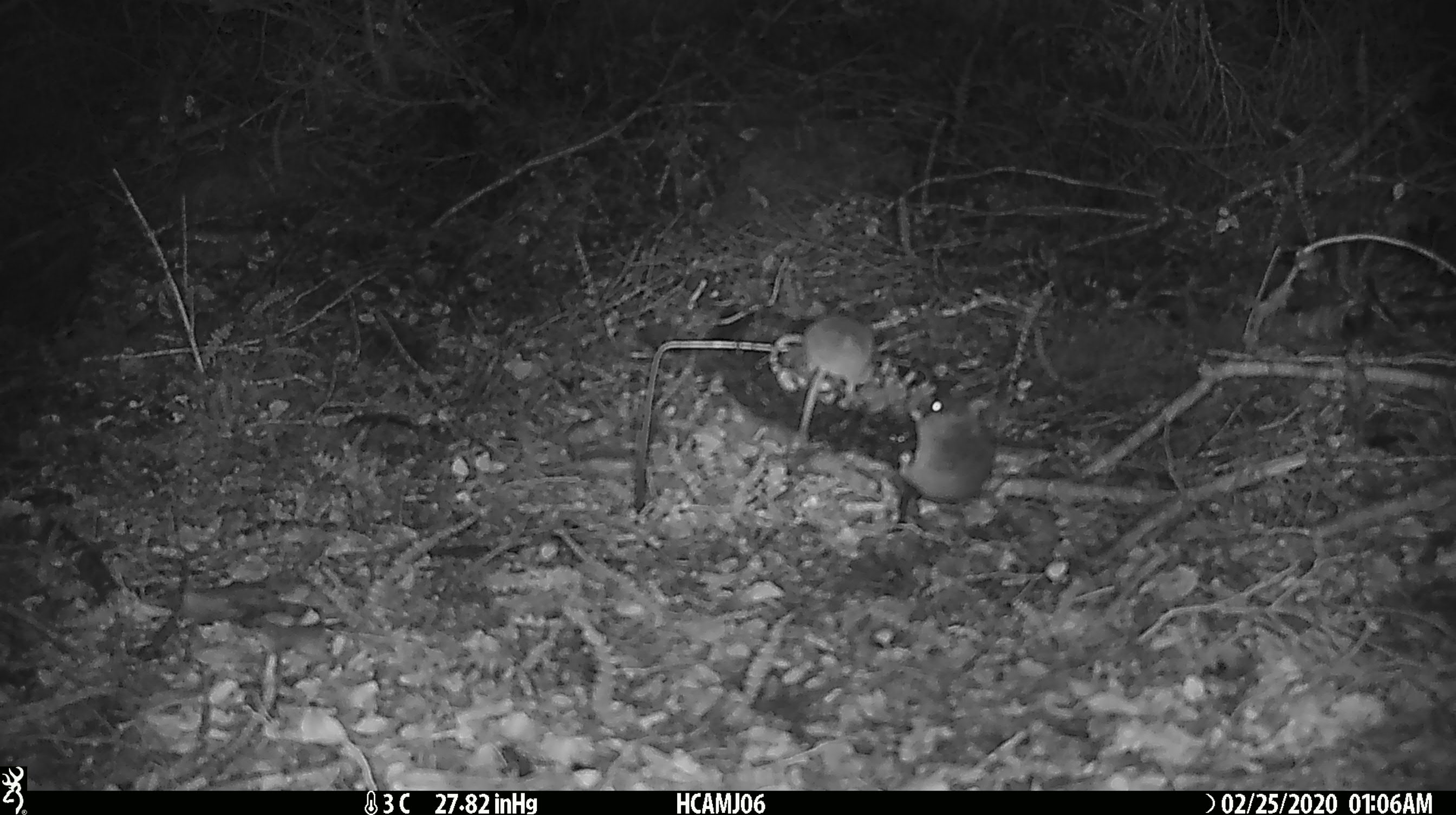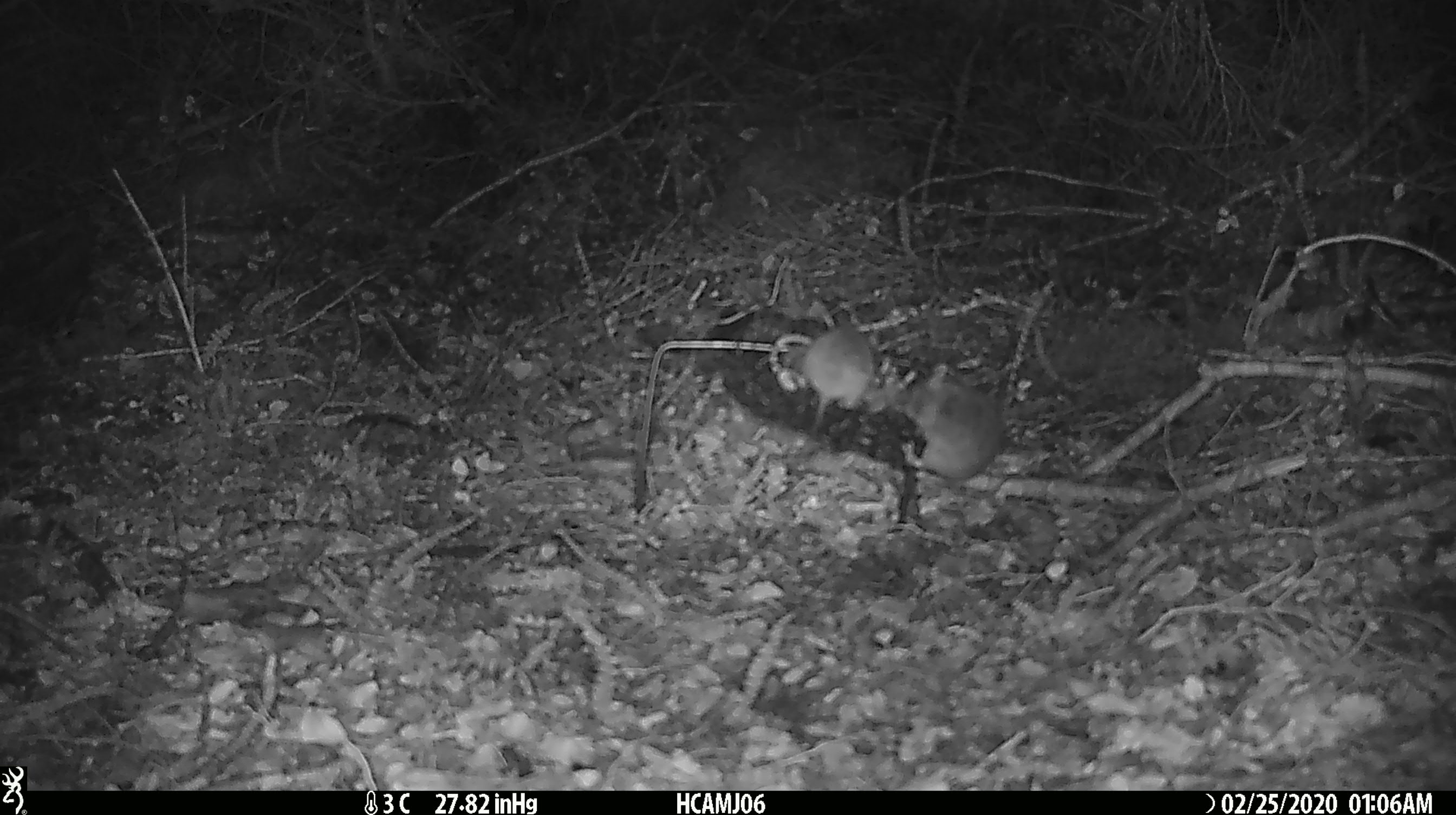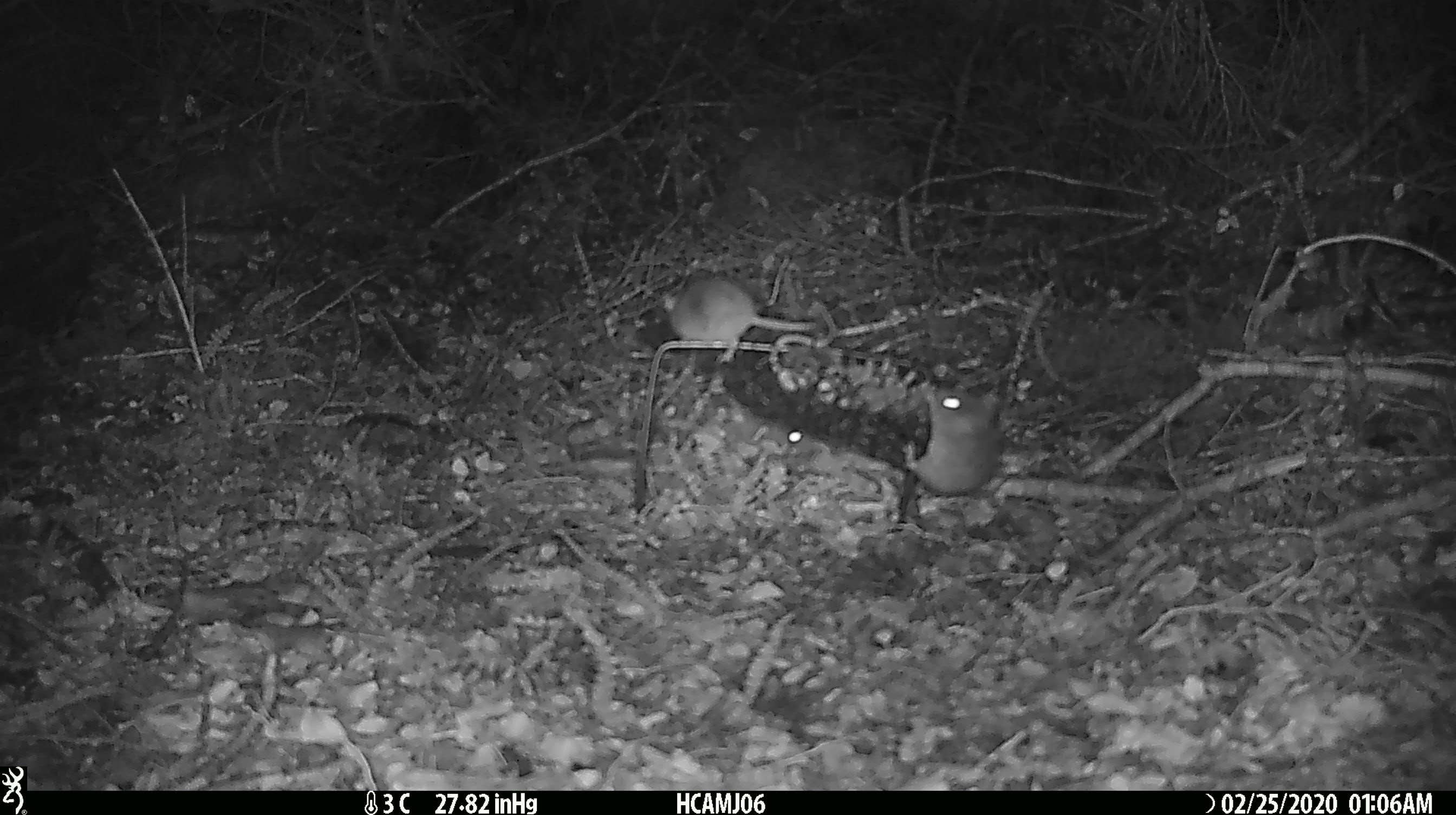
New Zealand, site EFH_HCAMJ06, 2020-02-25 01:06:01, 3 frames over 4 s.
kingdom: Animalia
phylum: Chordata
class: Mammalia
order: Rodentia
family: Muridae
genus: Mus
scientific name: Mus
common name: mouse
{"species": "mouse (Mus)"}